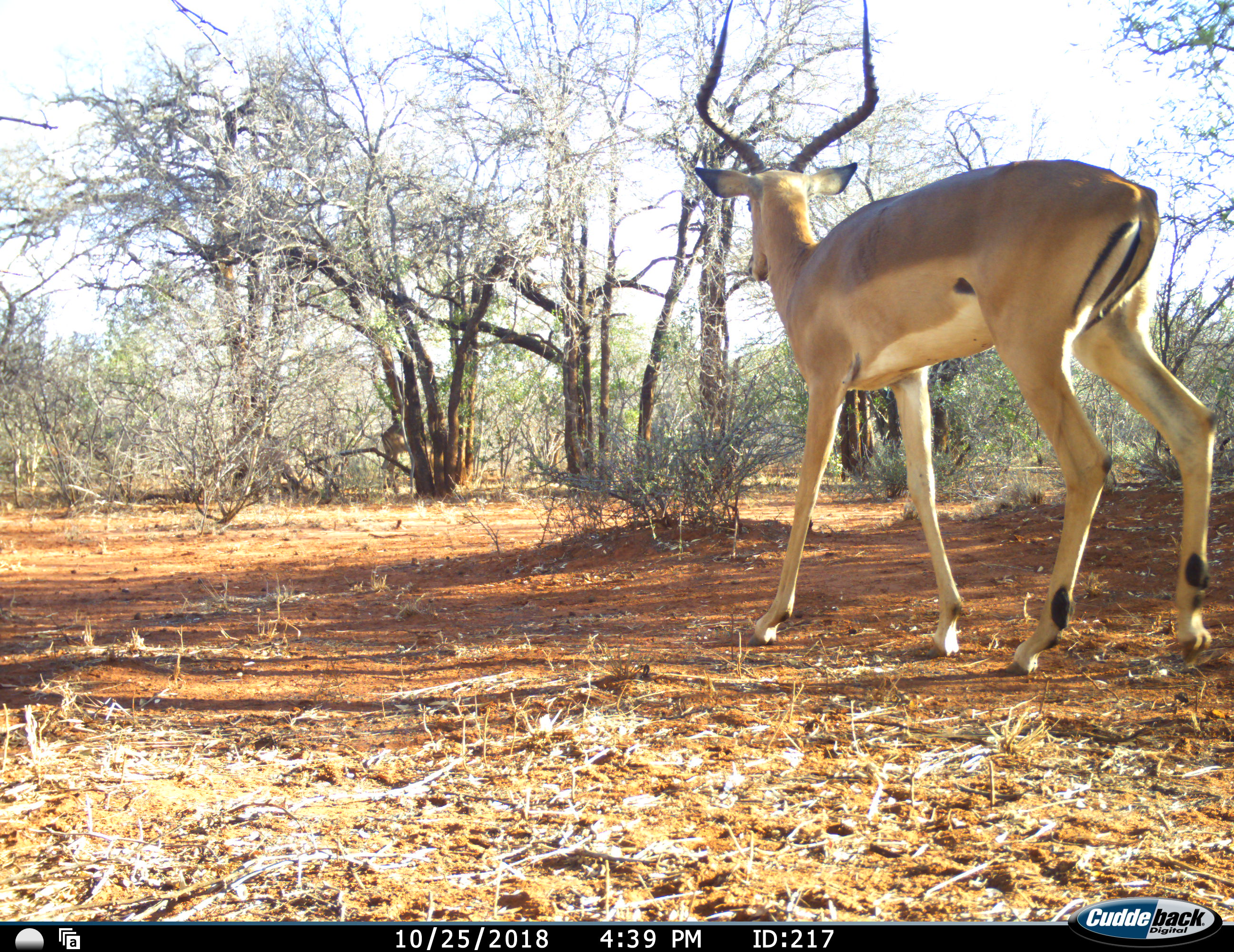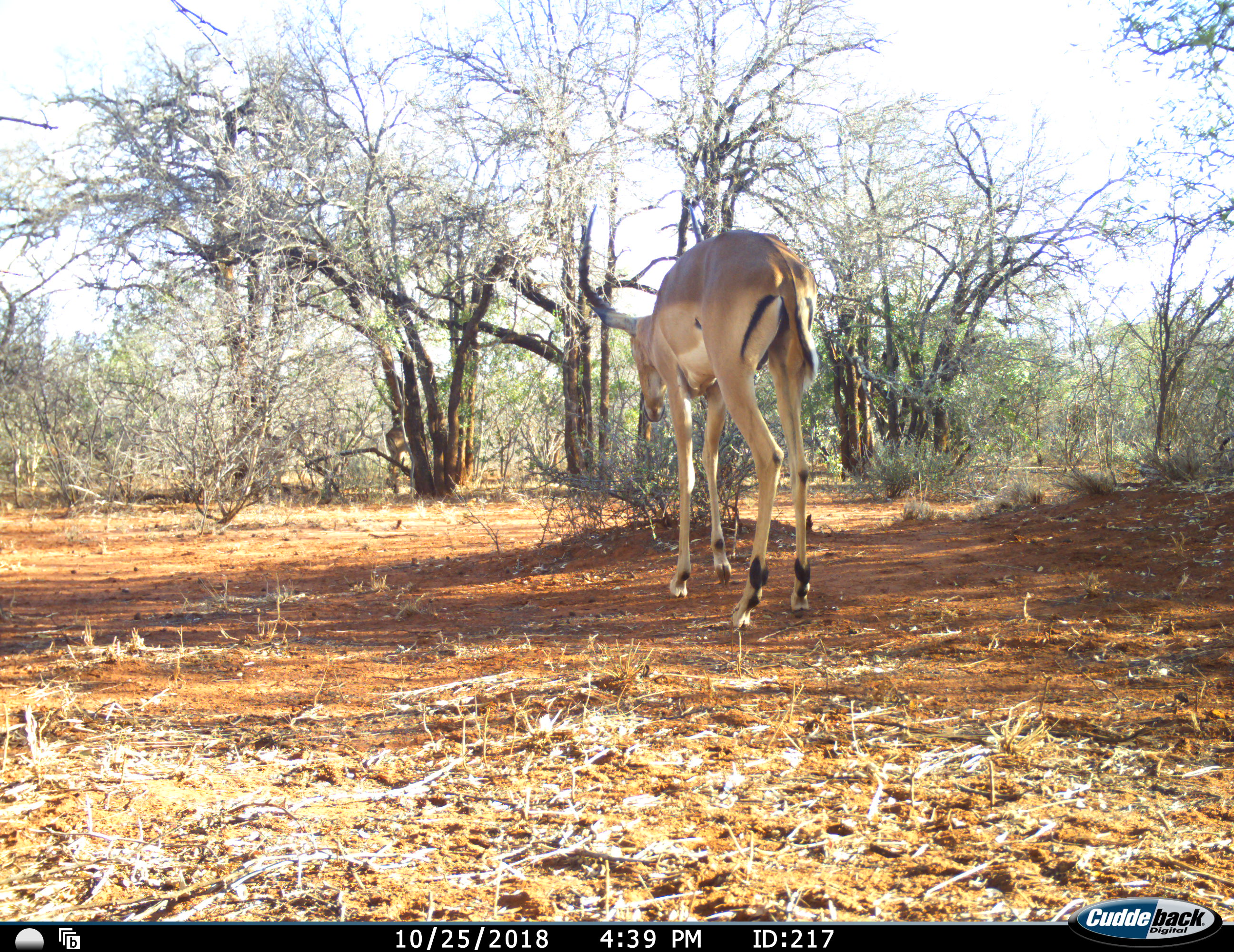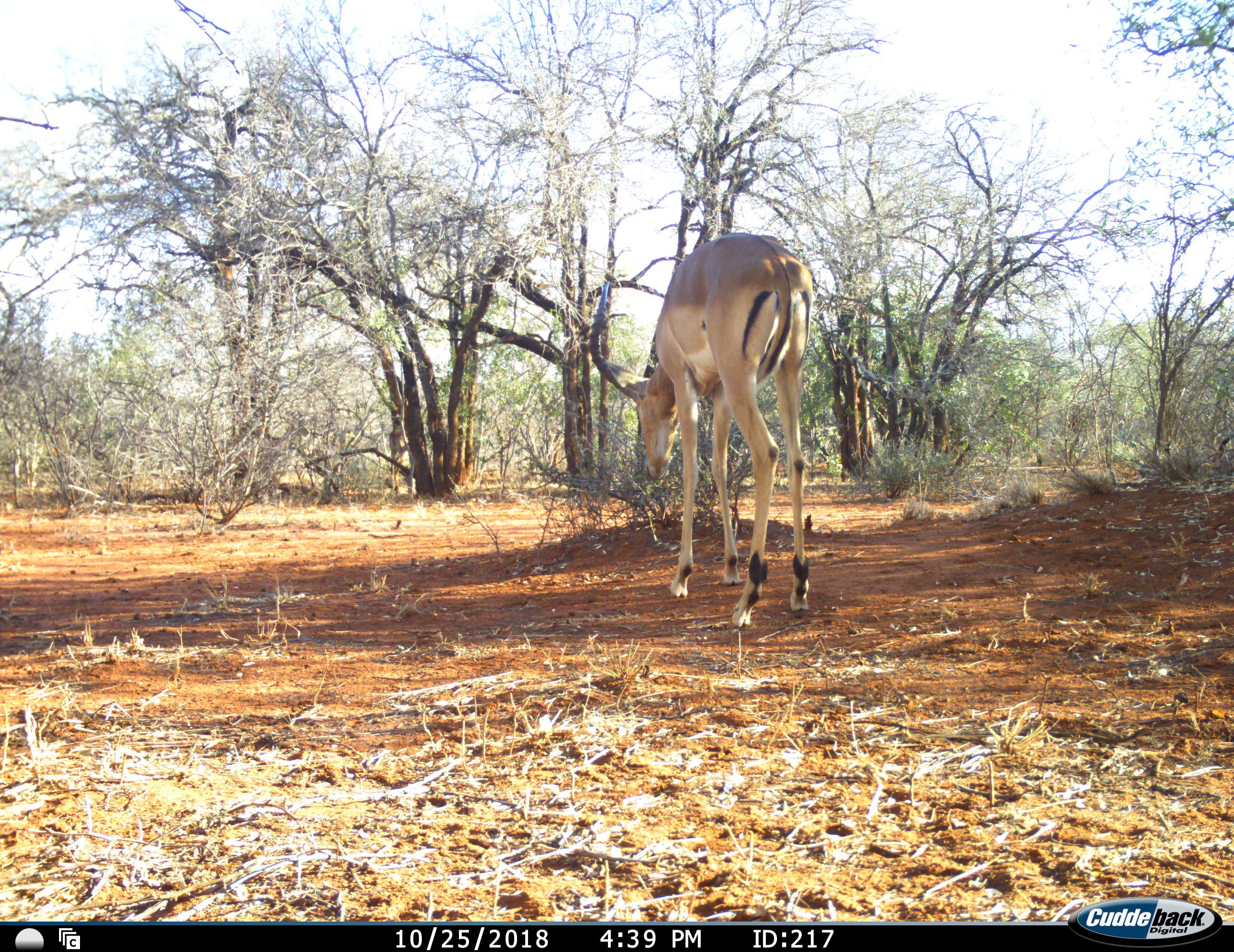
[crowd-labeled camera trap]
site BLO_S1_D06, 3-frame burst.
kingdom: Animalia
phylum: Chordata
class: Mammalia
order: Artiodactyla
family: Bovidae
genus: Aepyceros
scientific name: Aepyceros melampus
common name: impala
Impala (Aepyceros melampus), count 3. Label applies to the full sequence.